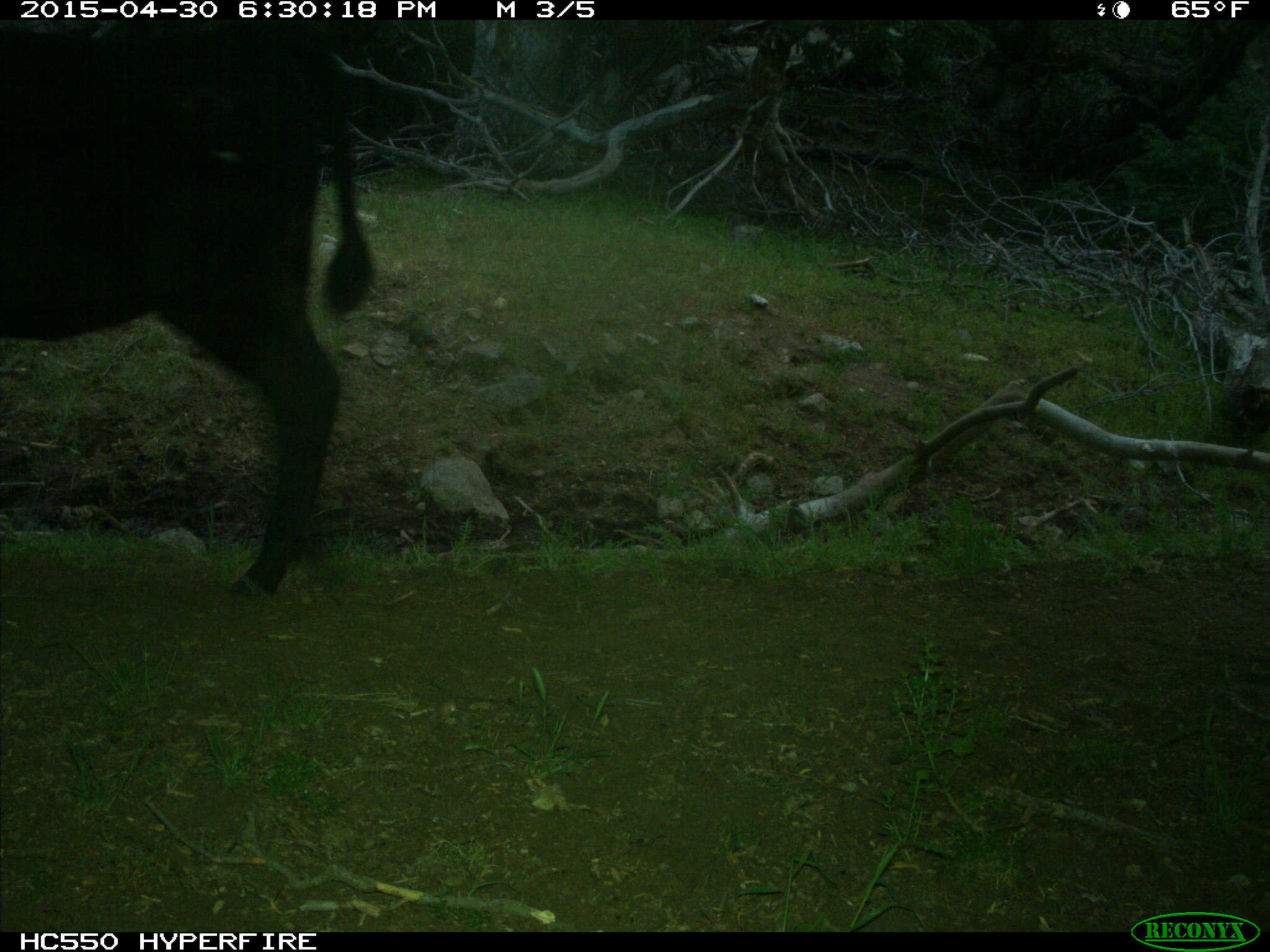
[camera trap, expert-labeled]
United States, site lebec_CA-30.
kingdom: Animalia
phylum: Chordata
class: Mammalia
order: Artiodactyla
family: Bovidae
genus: Bos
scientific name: Bos taurus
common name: domestic cow